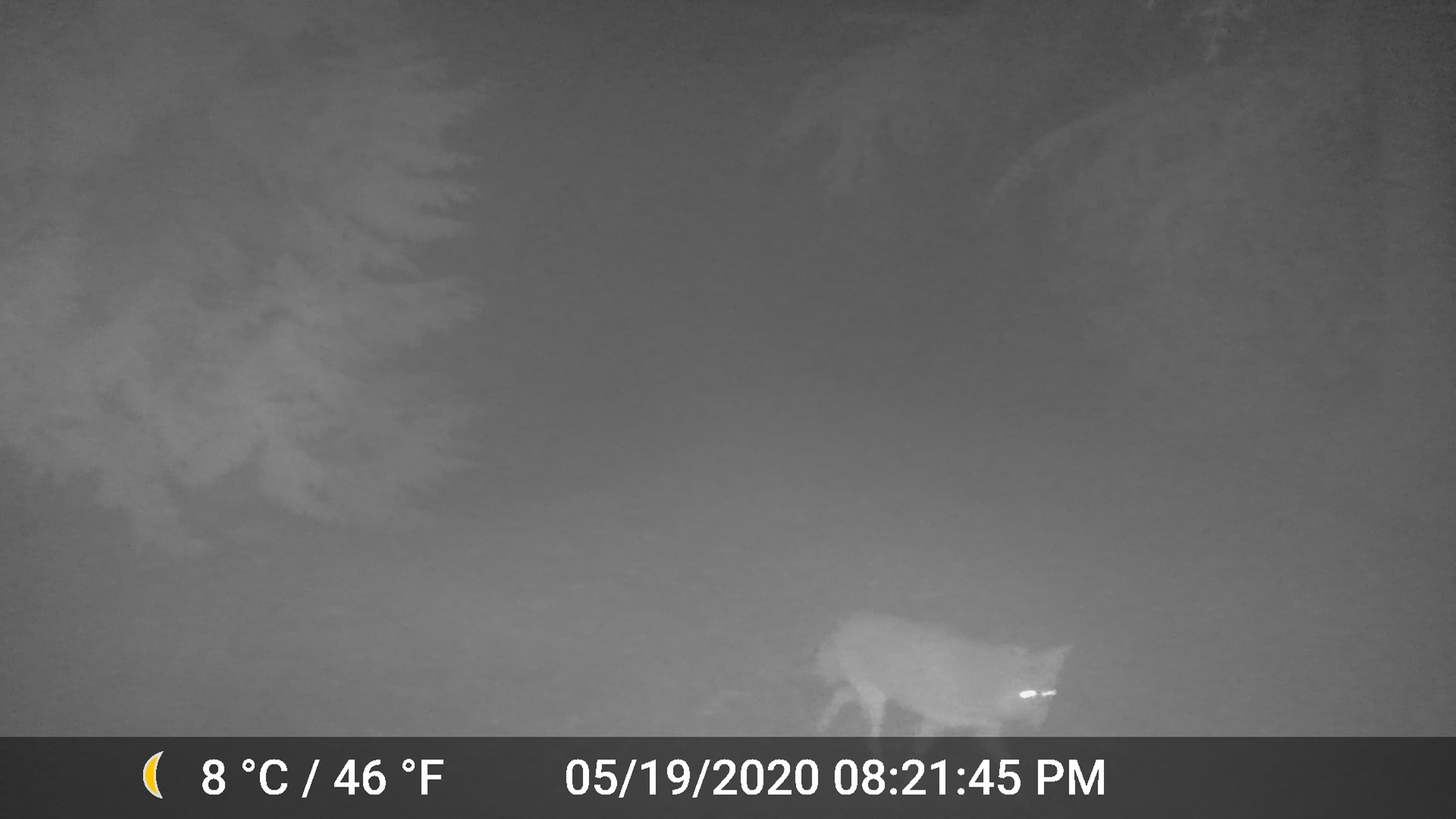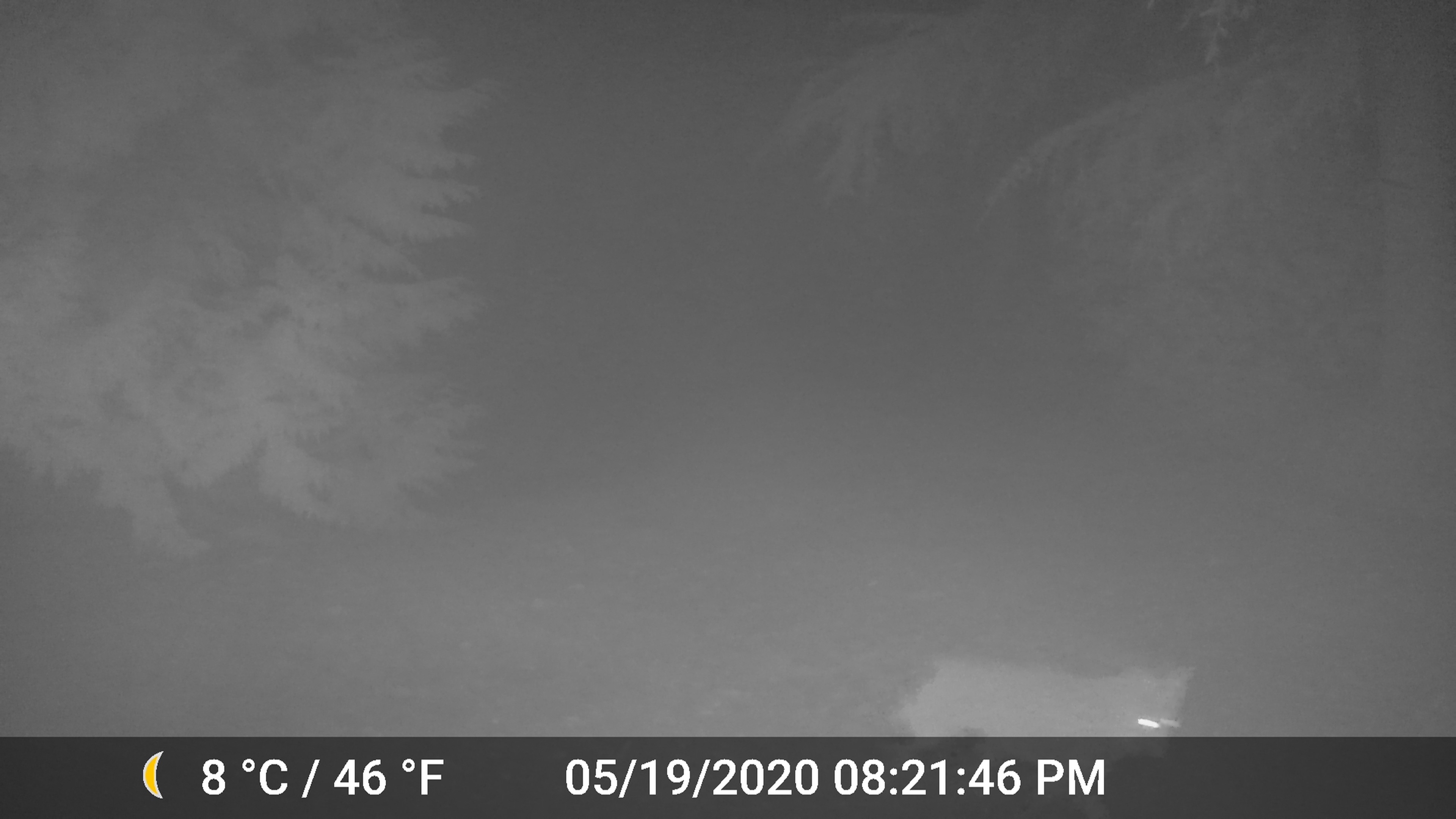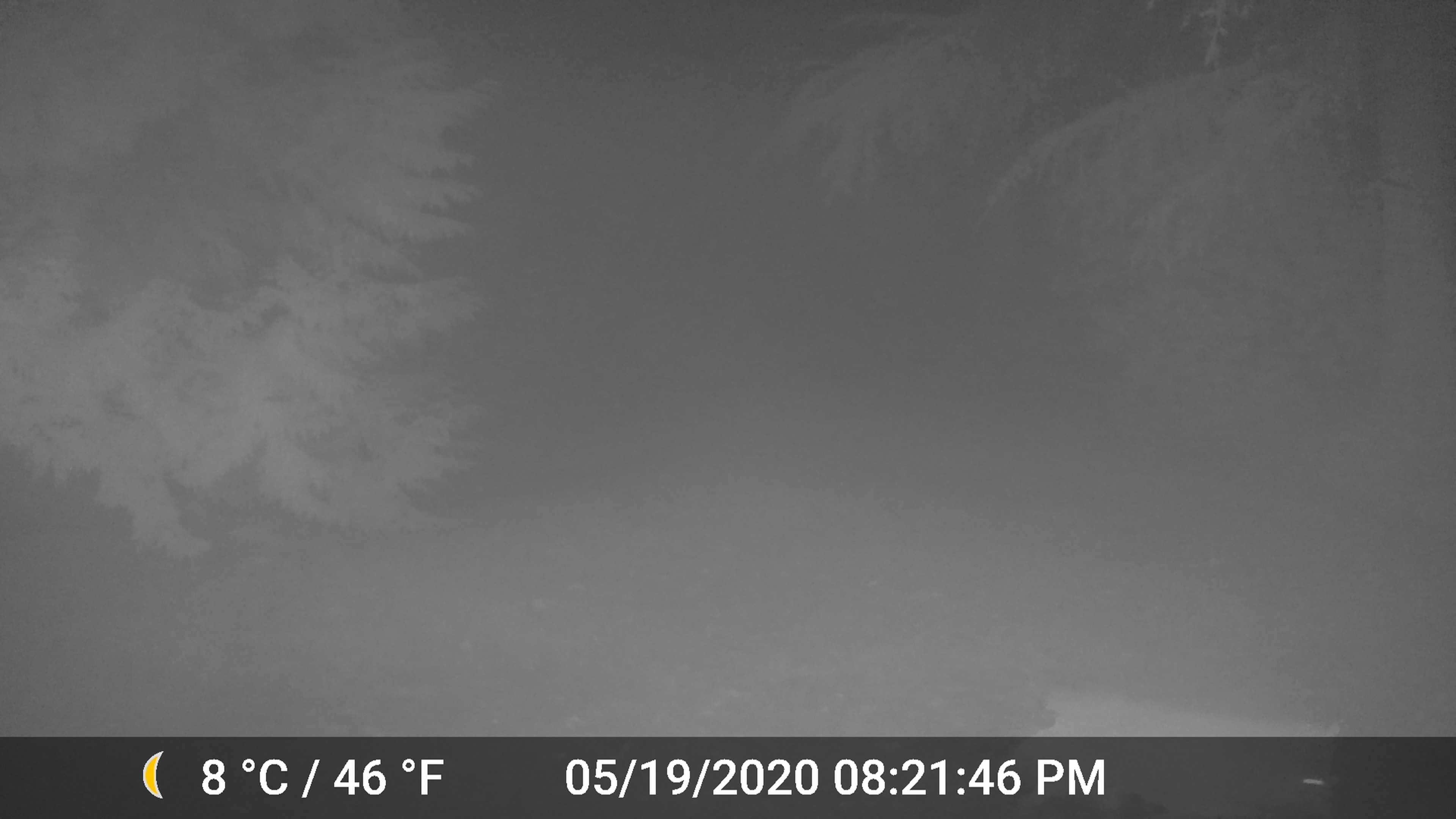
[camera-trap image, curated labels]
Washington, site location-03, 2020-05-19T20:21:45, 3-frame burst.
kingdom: Animalia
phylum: Chordata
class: Mammalia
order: Carnivora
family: Canidae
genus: Canis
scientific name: Canis latrans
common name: coyote